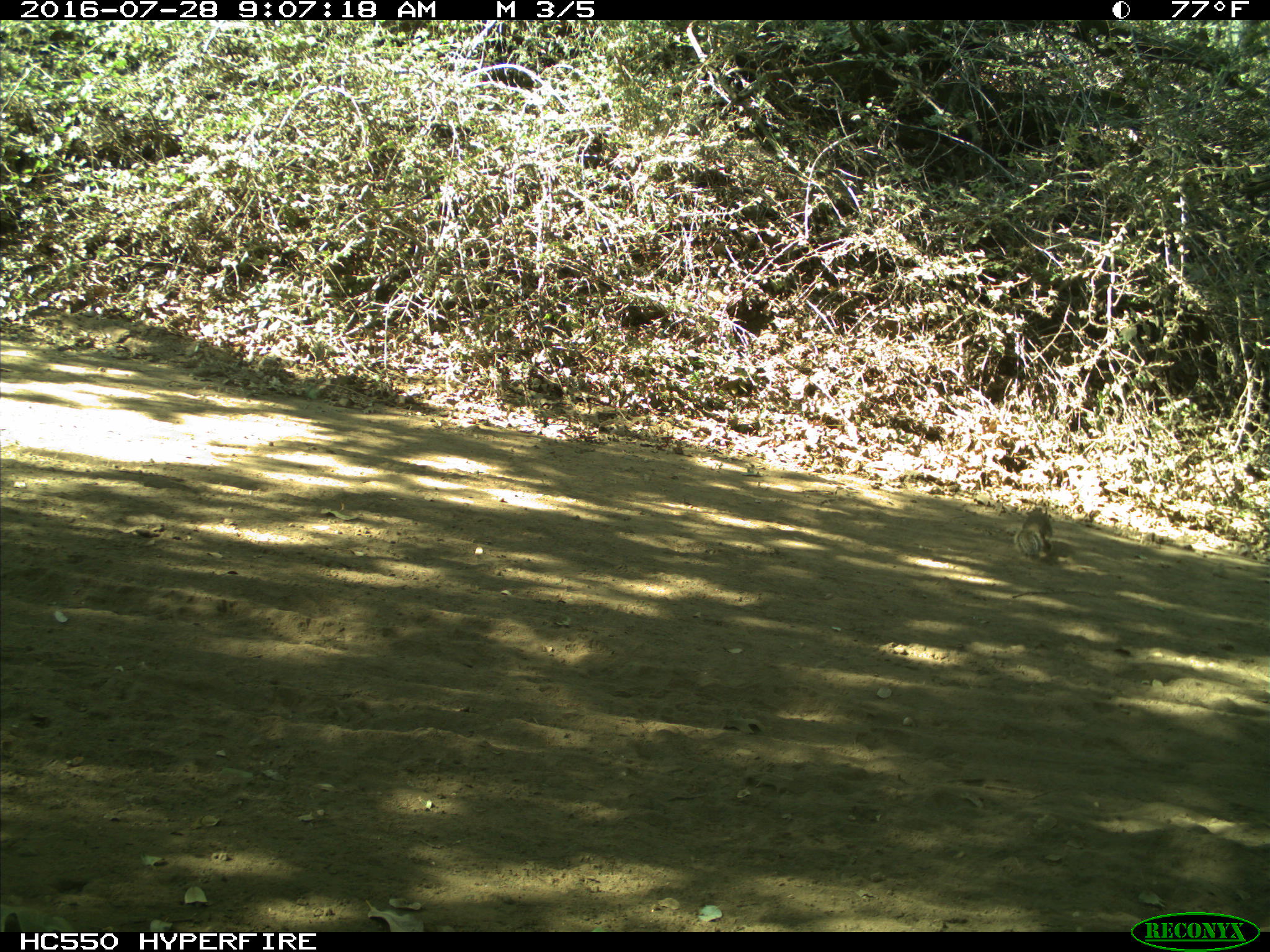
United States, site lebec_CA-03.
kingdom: Animalia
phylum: Chordata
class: Mammalia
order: Rodentia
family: Sciuridae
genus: Otospermophilus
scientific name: Otospermophilus beecheyi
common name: california ground squirrel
Otospermophilus beecheyi (california ground squirrel).